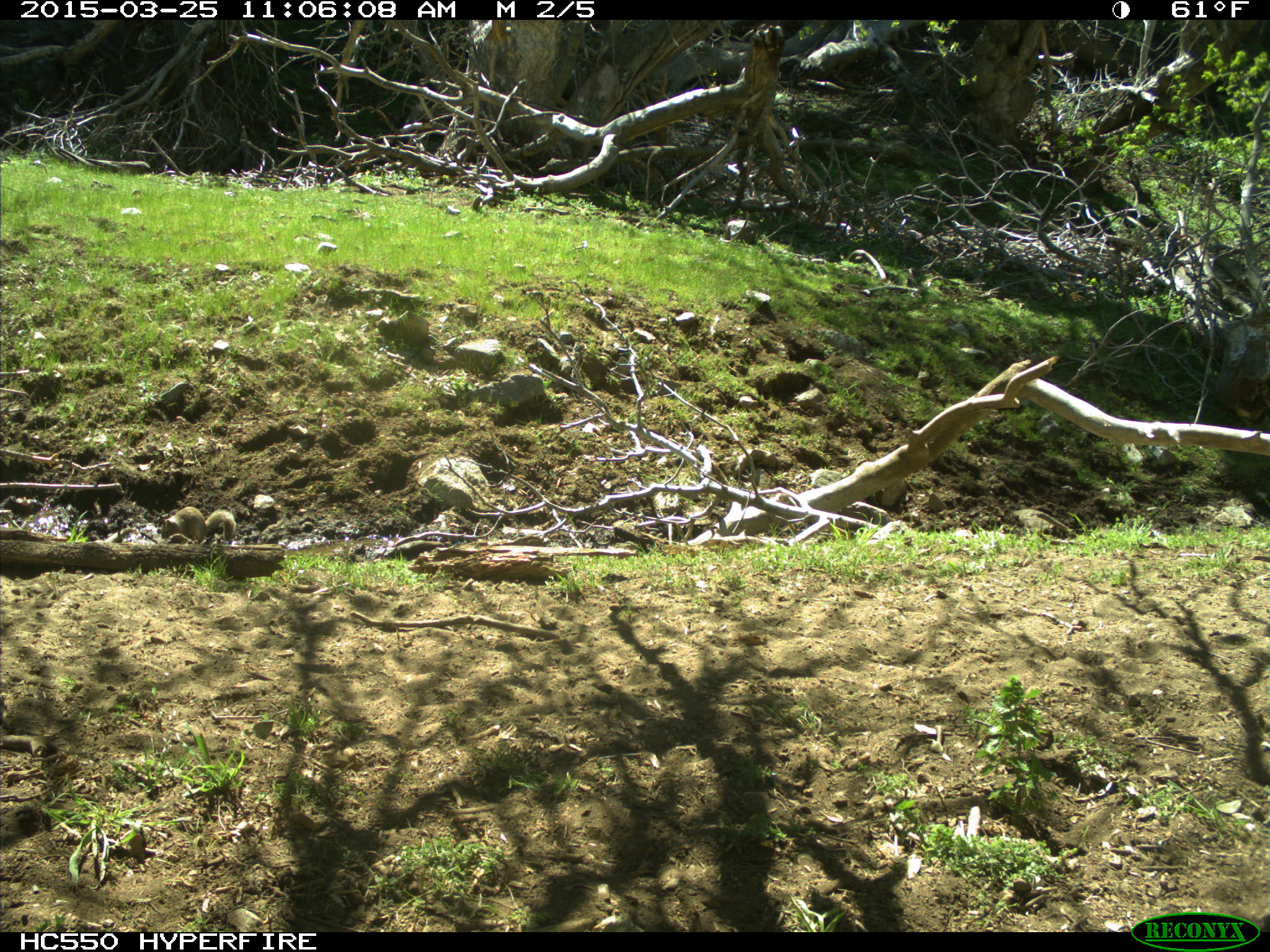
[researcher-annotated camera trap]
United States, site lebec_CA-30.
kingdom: Animalia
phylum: Chordata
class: Mammalia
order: Rodentia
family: Sciuridae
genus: Otospermophilus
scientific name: Otospermophilus beecheyi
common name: california ground squirrel